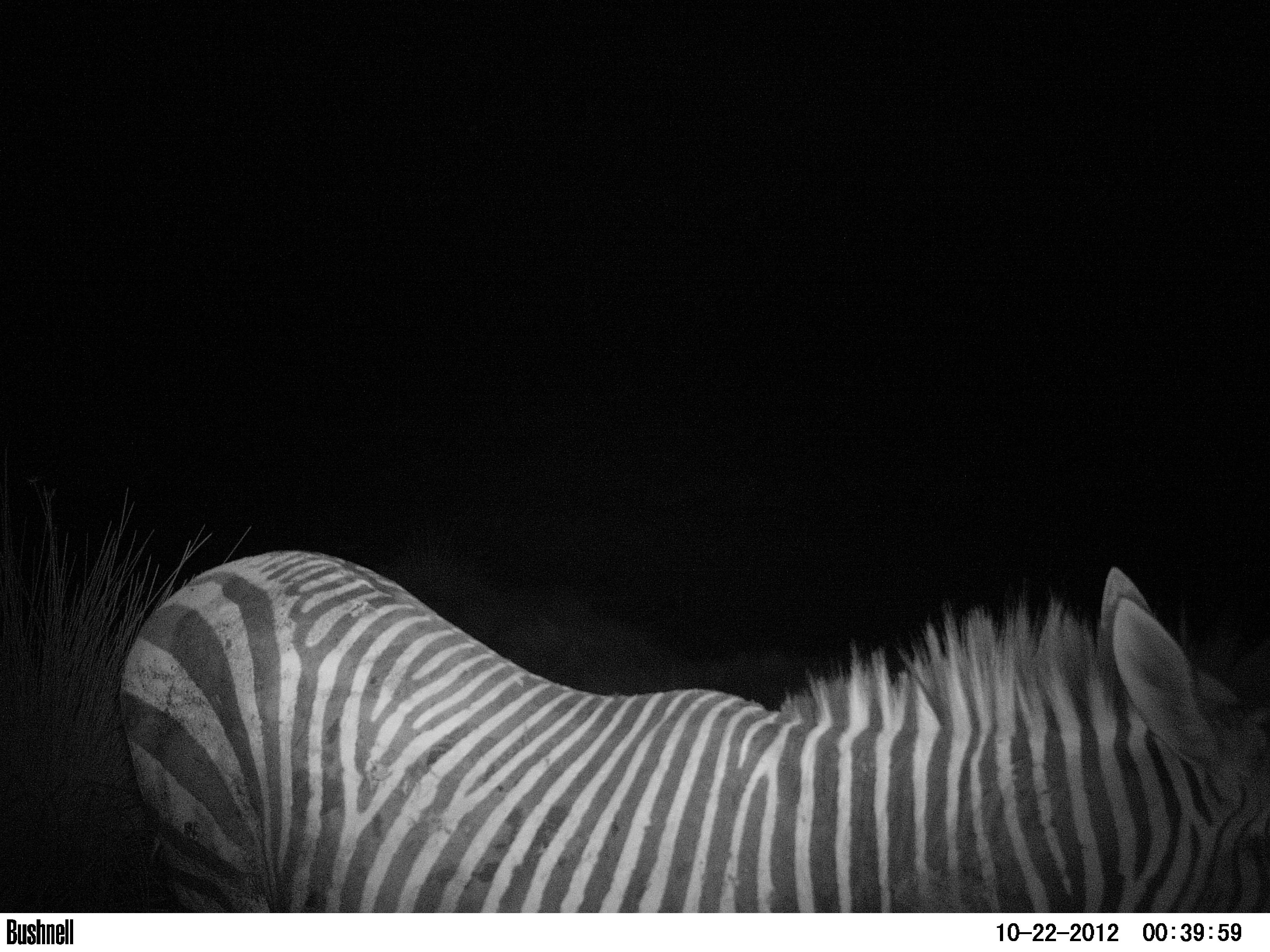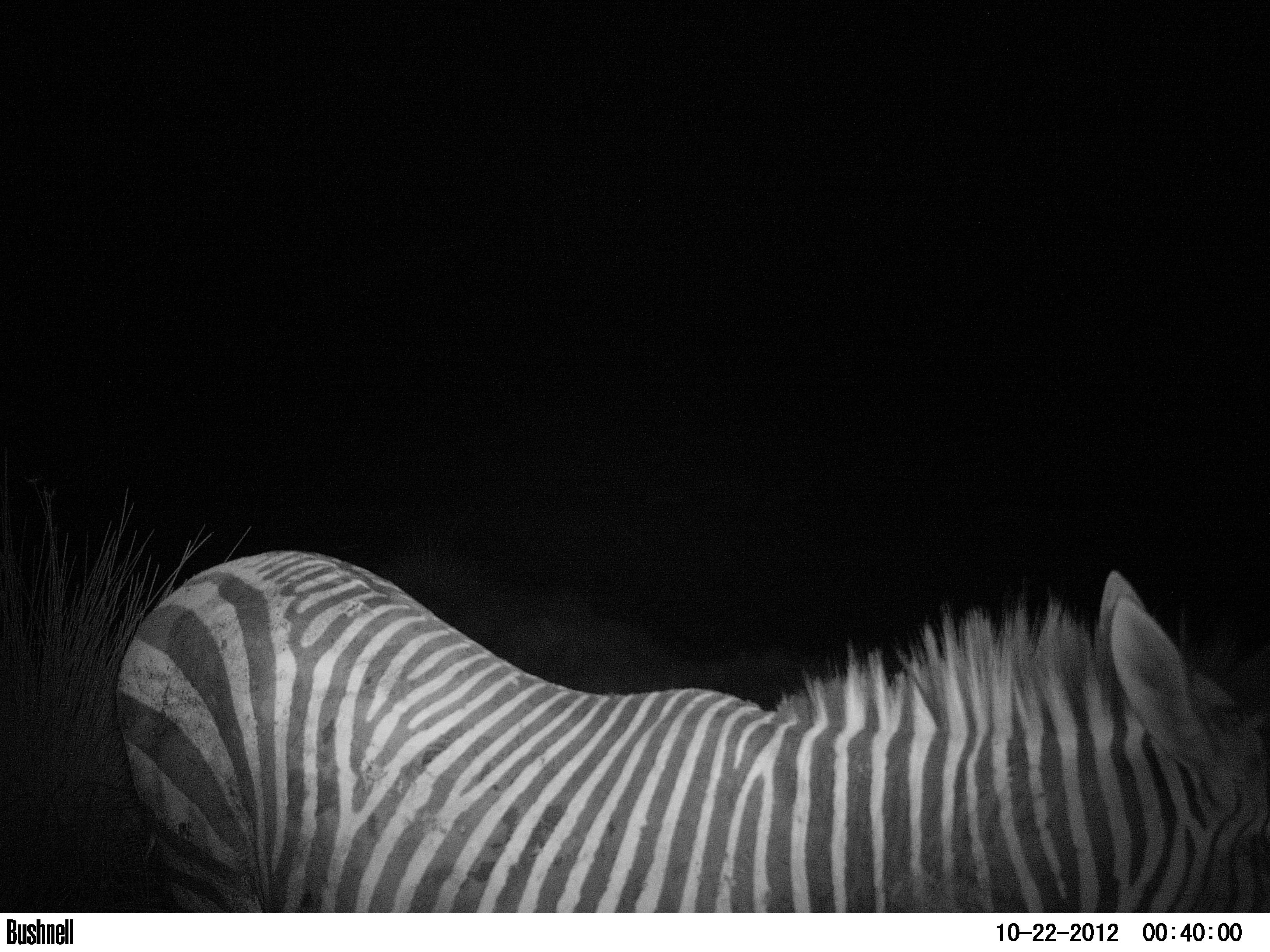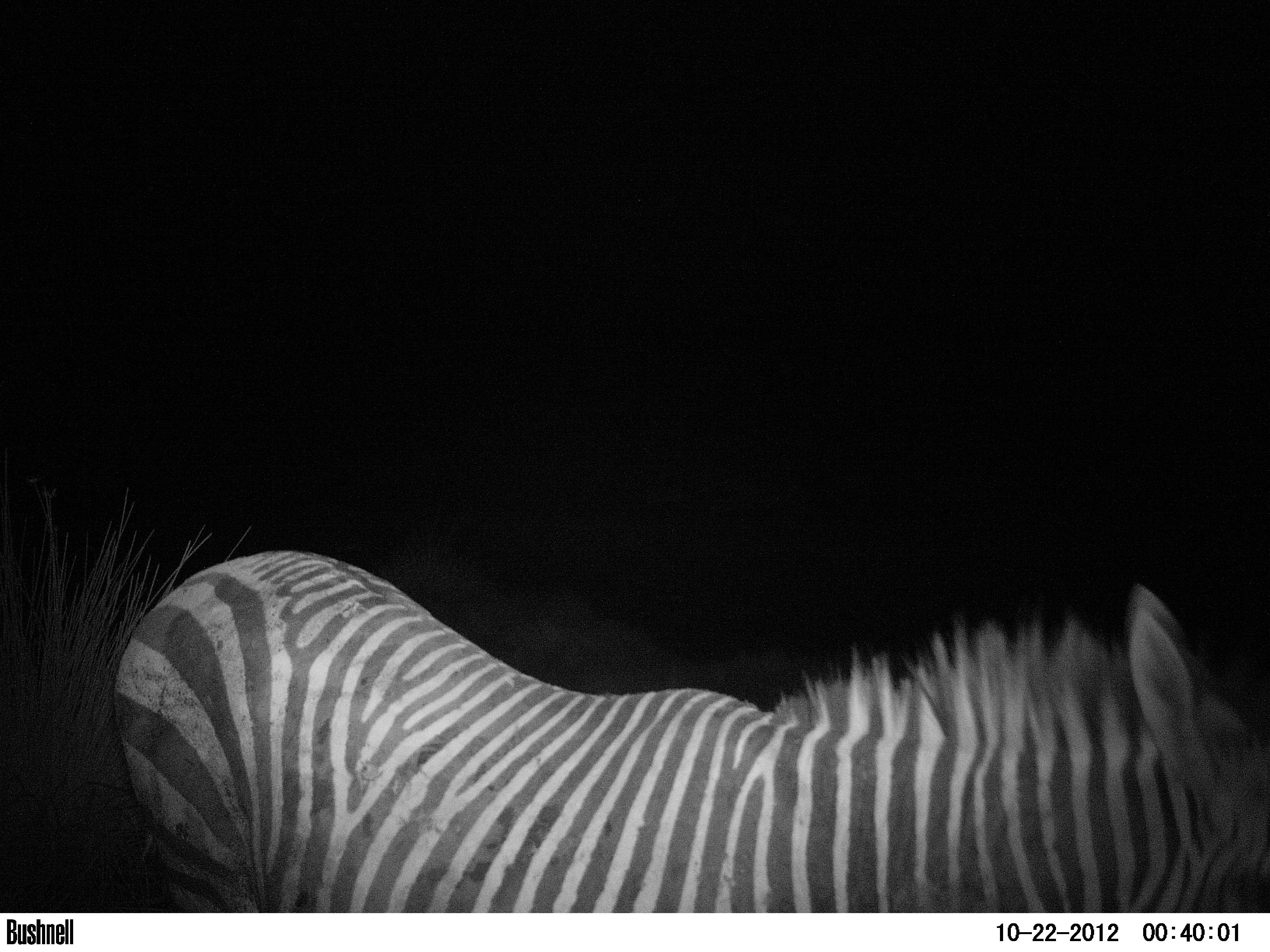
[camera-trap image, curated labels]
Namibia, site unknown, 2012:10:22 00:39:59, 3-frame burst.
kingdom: Animalia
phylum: Chordata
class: Mammalia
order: Perissodactyla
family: Equidae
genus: Equus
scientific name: Equus zebra hartmannae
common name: hartmann's mountain zebra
Equus zebra hartmannae (hartmann's mountain zebra).